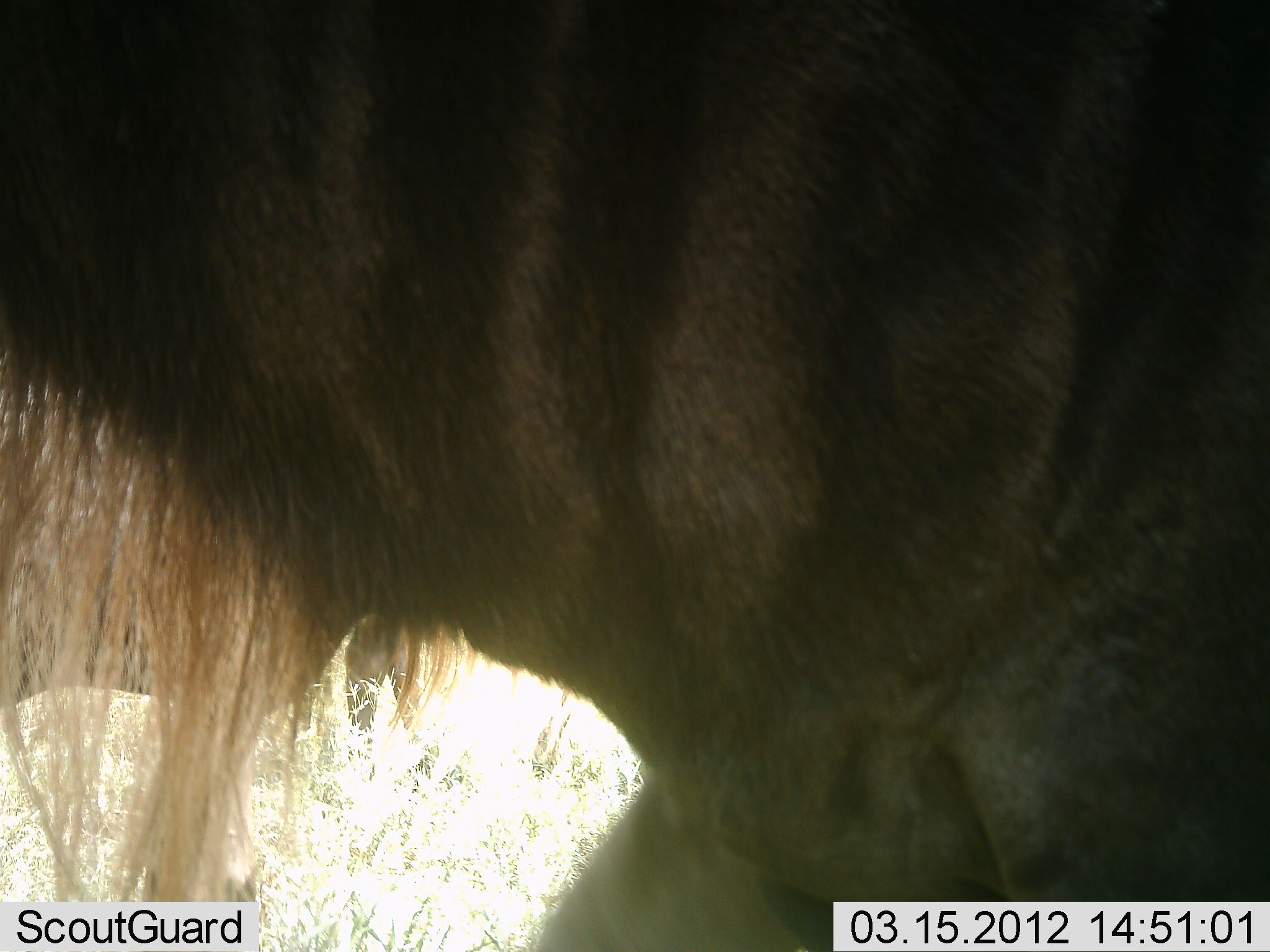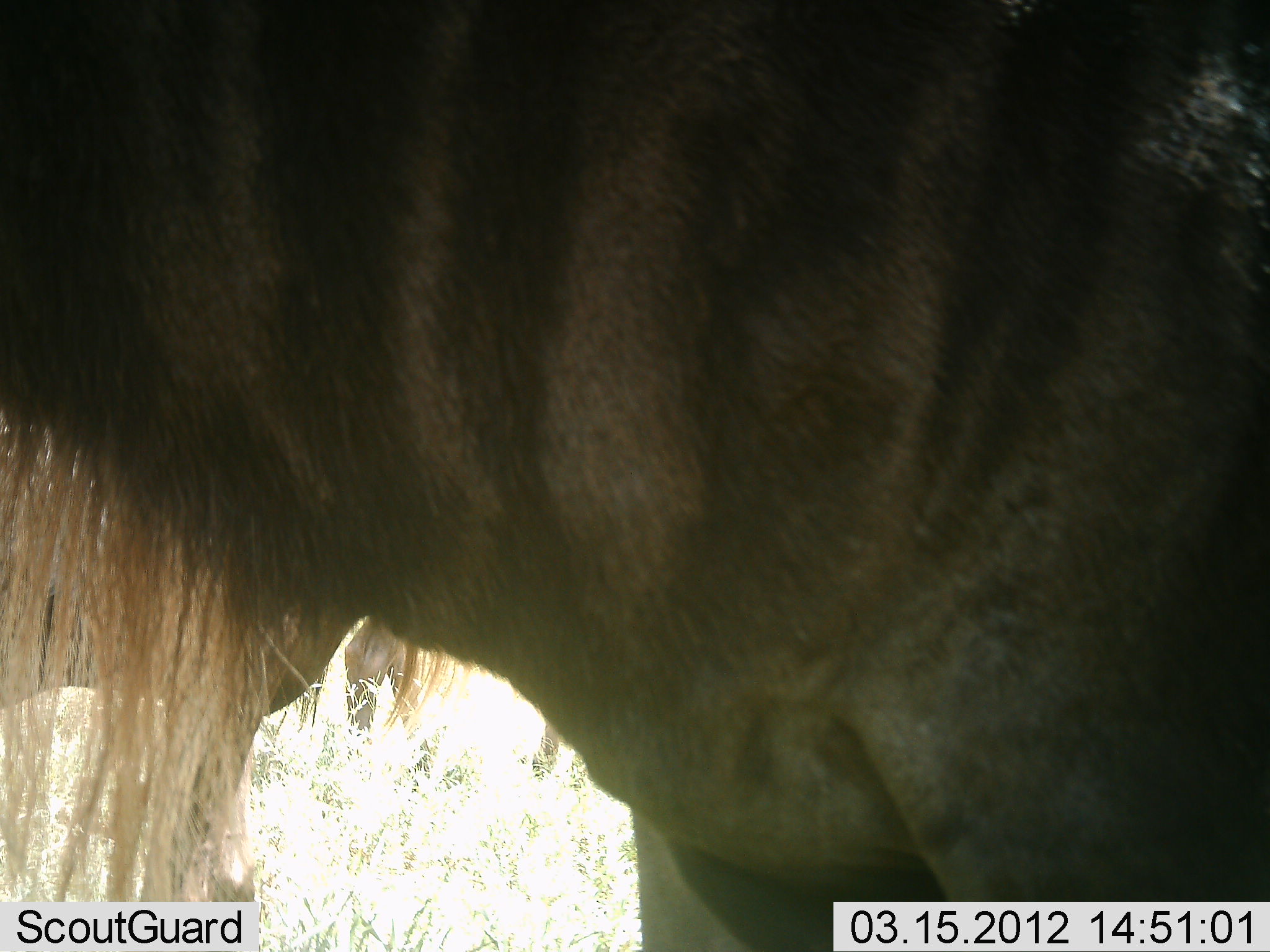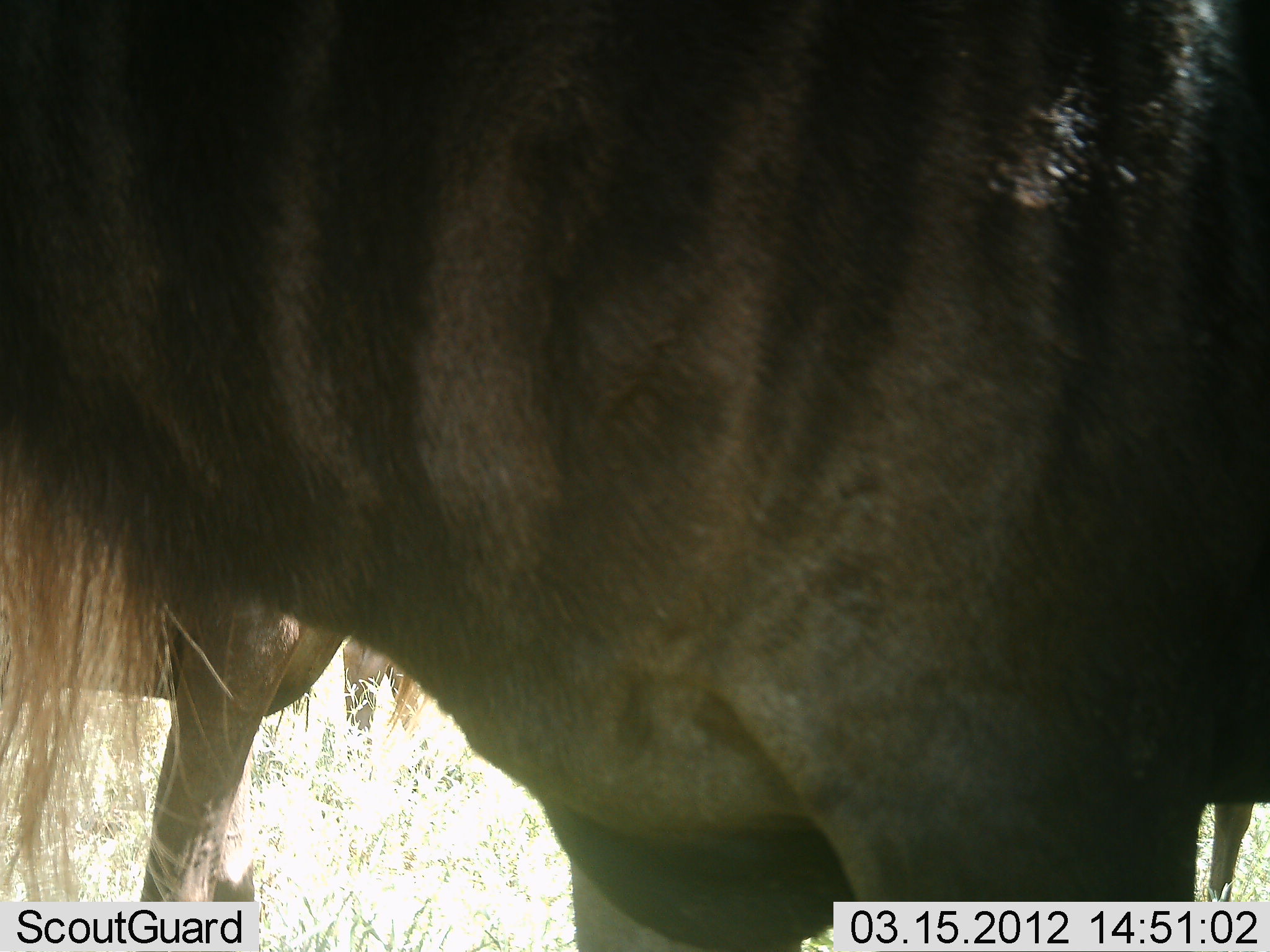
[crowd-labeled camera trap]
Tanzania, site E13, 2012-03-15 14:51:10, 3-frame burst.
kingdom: Animalia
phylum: Chordata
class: Mammalia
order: Artiodactyla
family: Bovidae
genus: Connochaetes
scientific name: Connochaetes taurinus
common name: blue wildebeest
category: wildebeest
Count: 3.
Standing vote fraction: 86%.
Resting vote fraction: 5%.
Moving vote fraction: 29%.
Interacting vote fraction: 0%.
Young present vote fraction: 0%.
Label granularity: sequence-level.